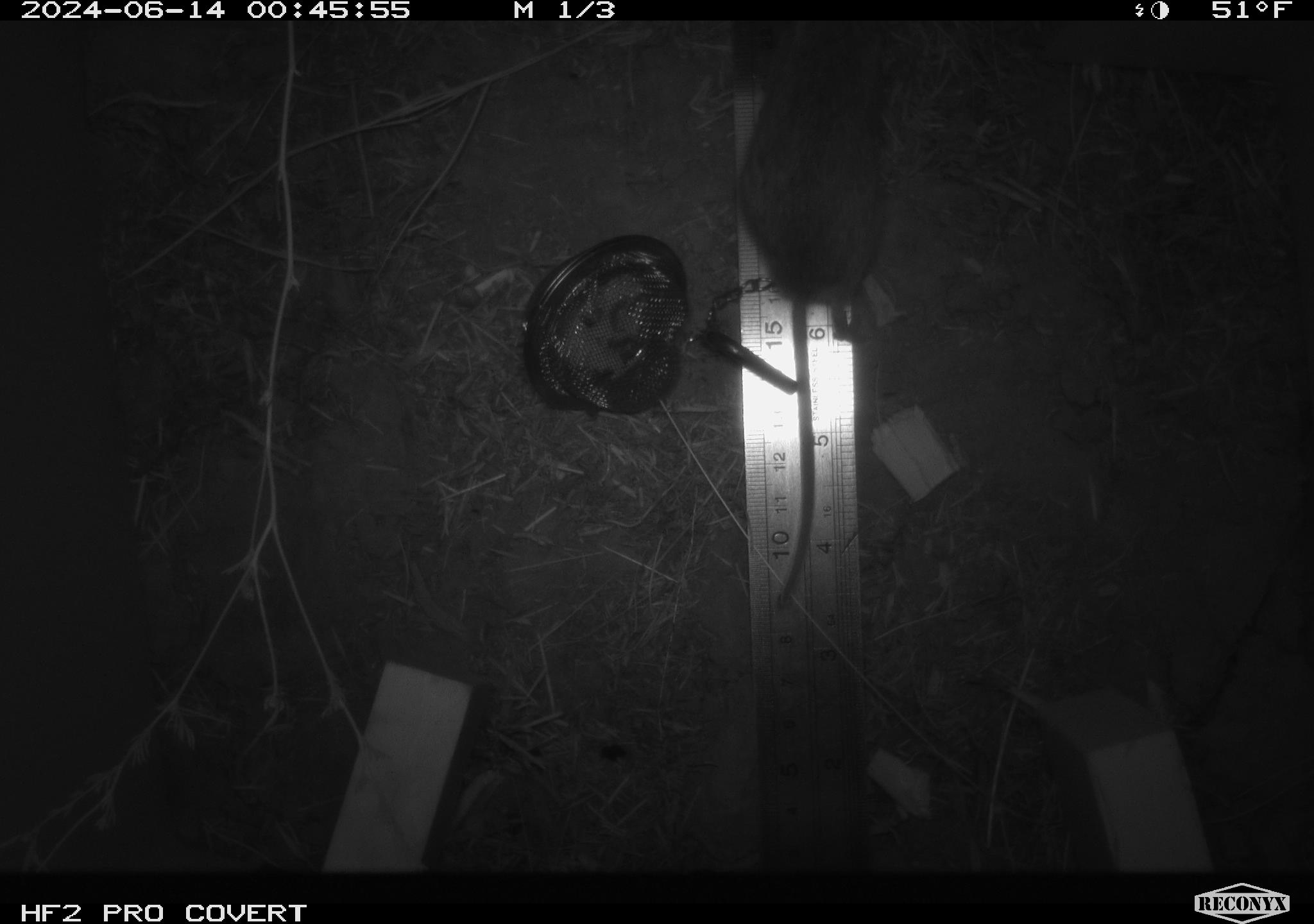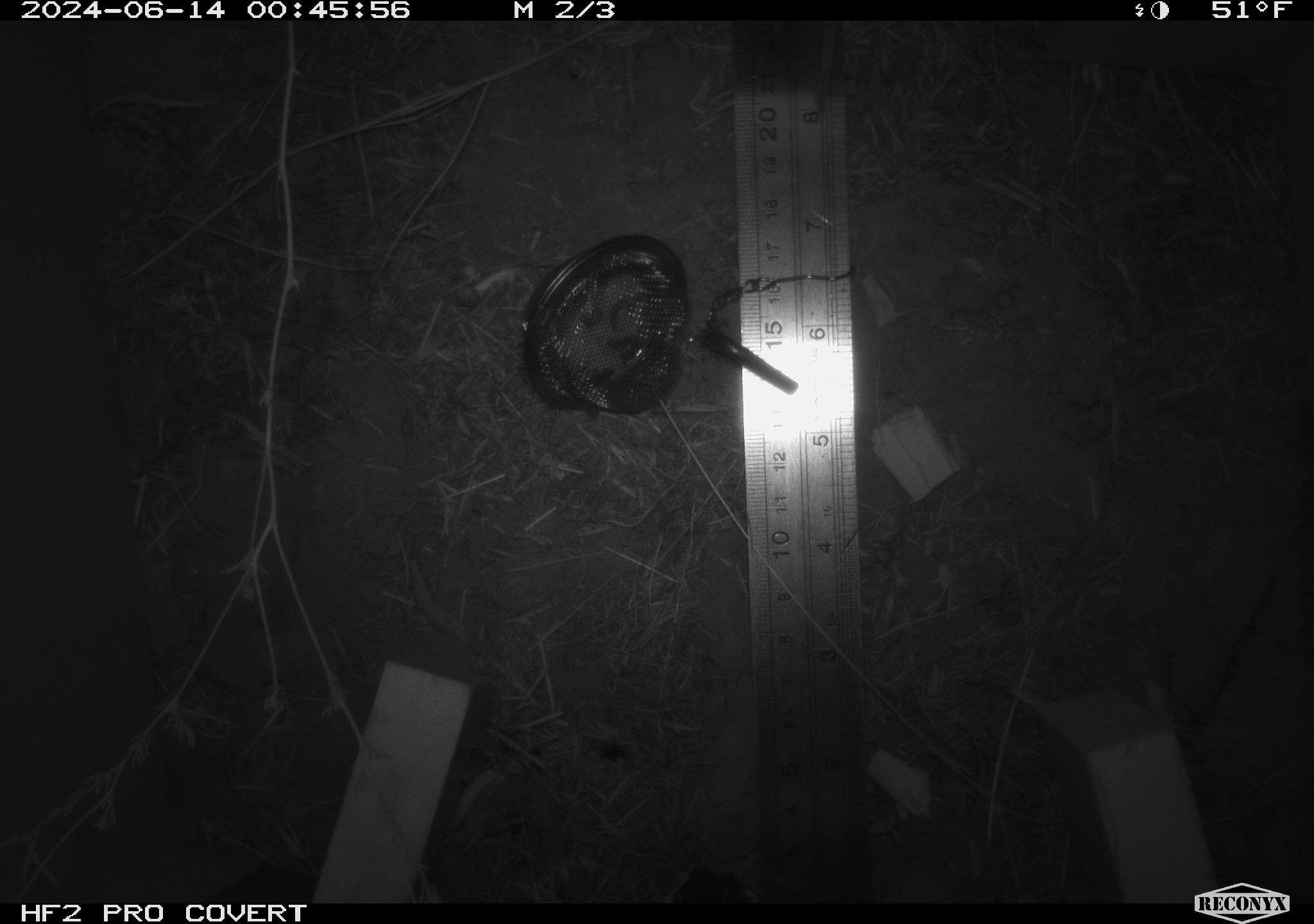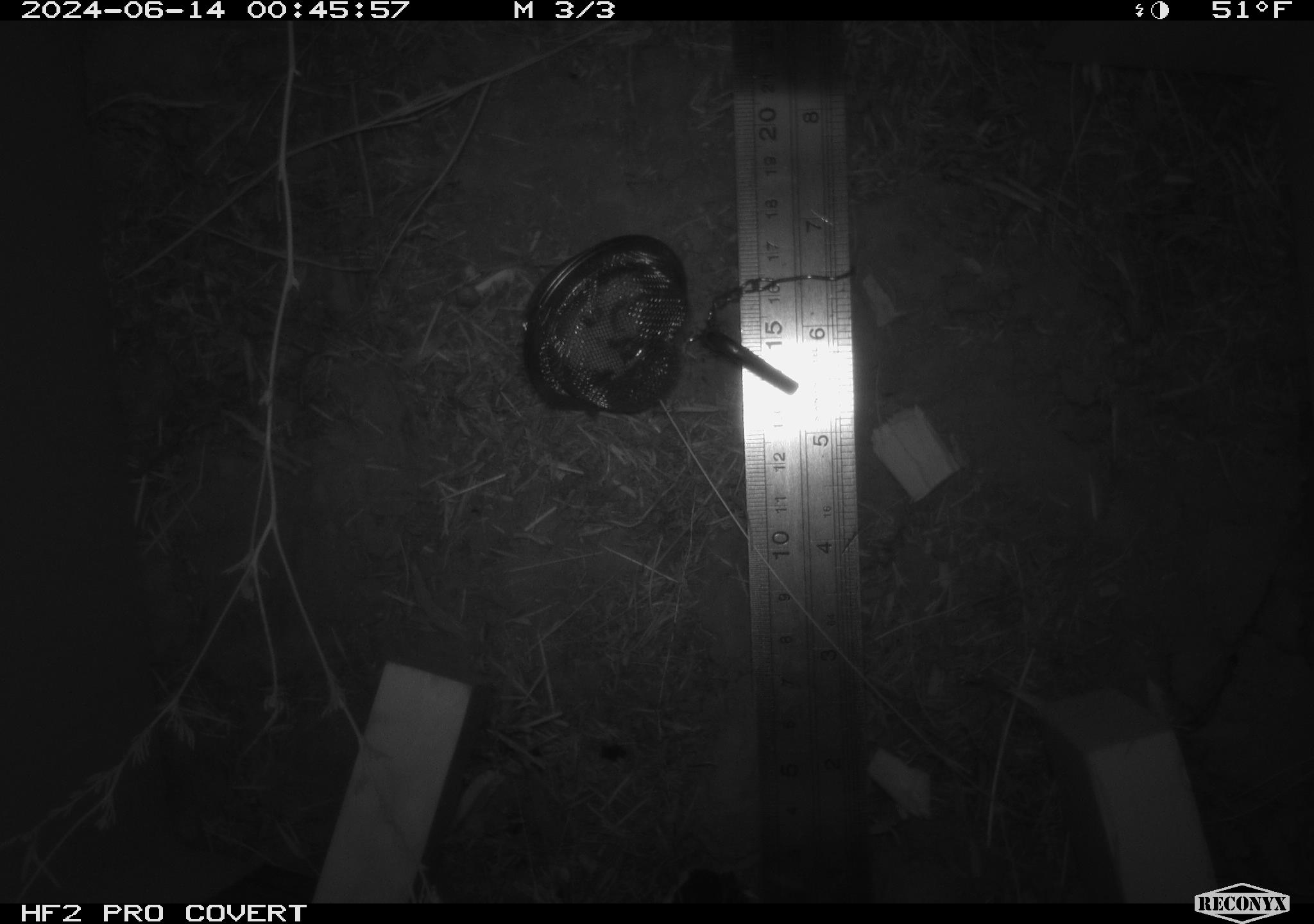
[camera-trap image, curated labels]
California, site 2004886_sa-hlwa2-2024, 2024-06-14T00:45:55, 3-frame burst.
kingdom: Animalia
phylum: Chordata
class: Mammalia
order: Rodentia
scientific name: Rodentia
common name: mouse species